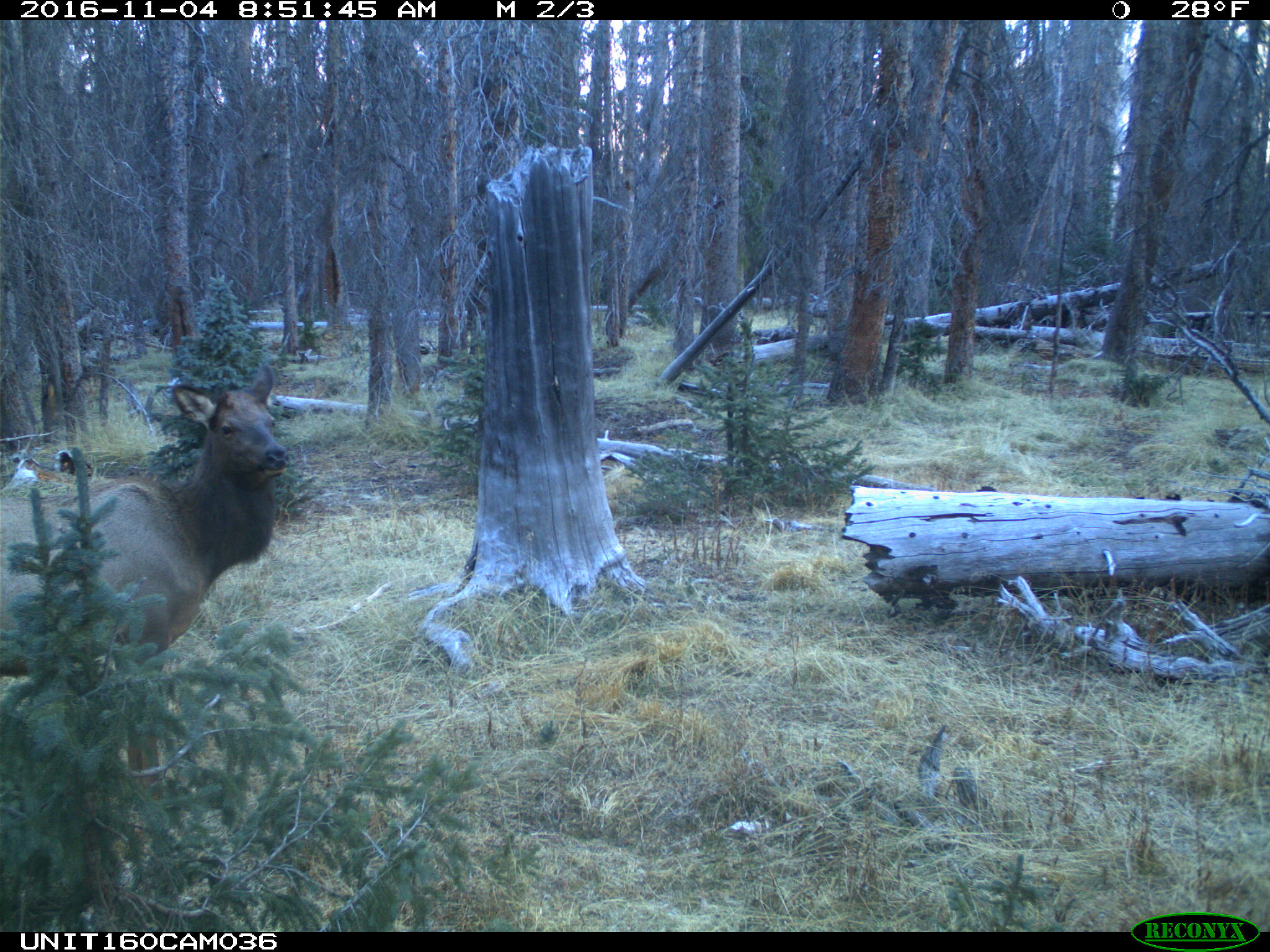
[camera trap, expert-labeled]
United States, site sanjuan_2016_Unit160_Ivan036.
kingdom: Animalia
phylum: Chordata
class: Mammalia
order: Artiodactyla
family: Cervidae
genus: Cervus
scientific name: Cervus elaphus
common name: red deer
Cervus elaphus (red deer).